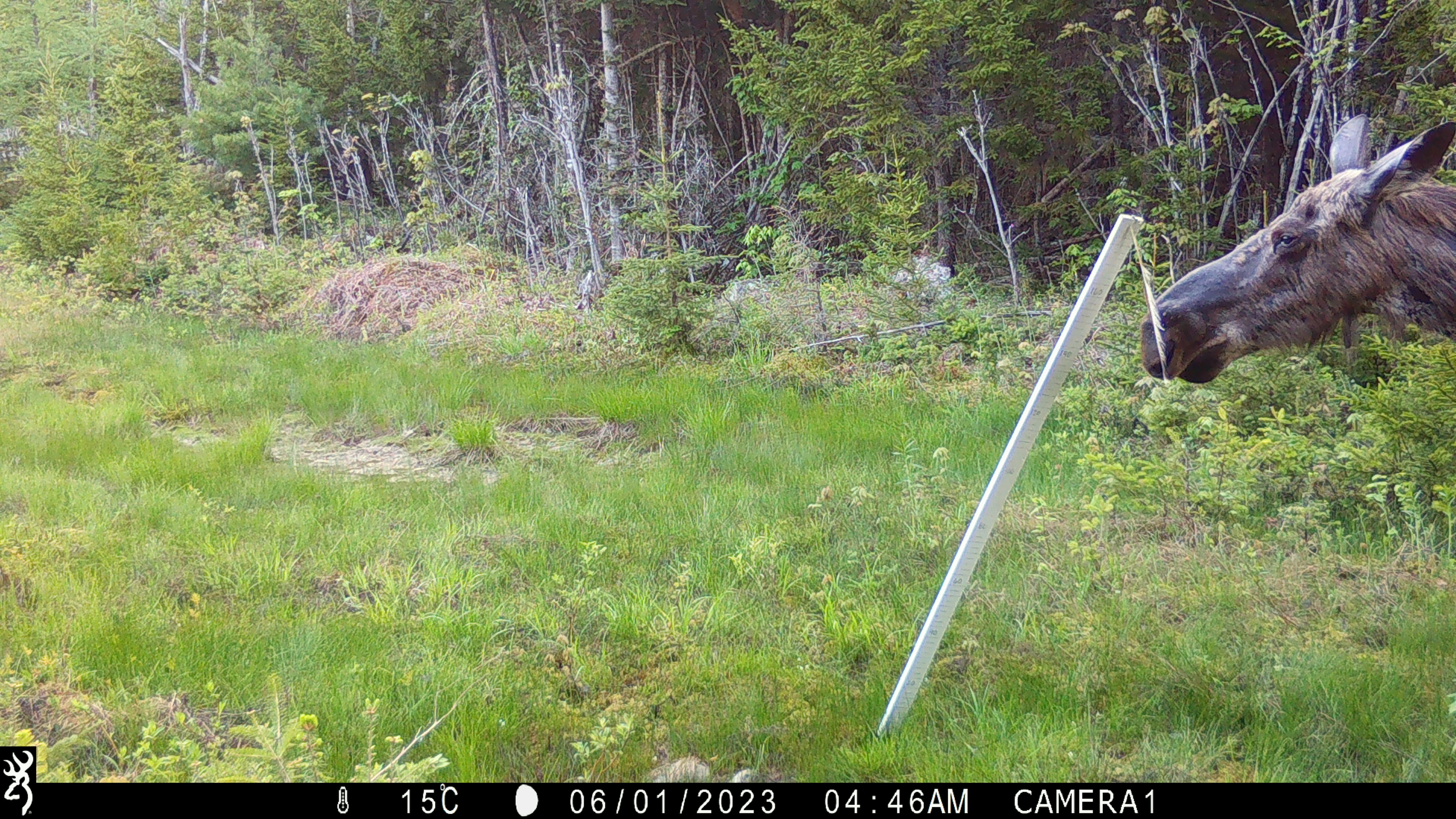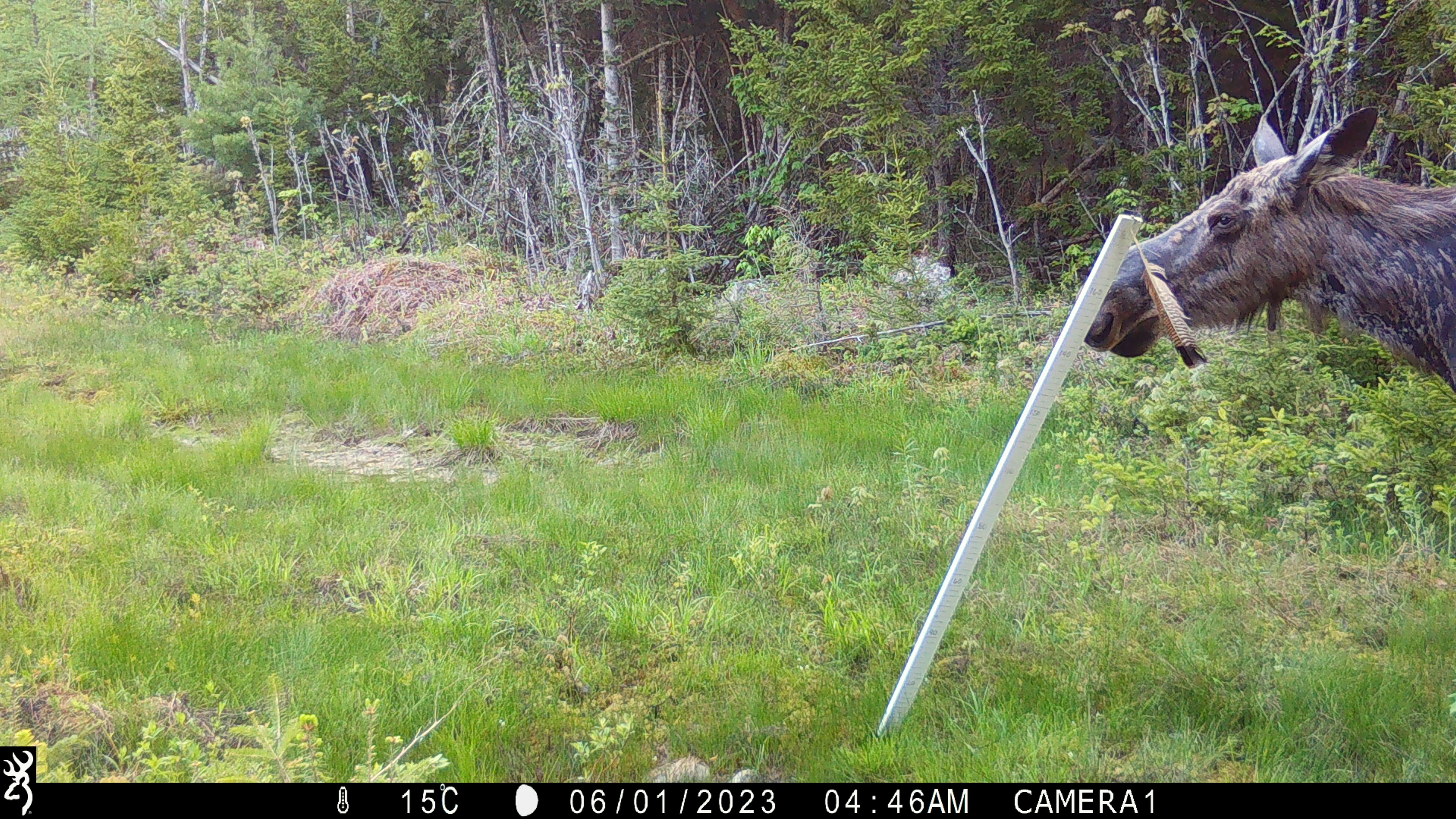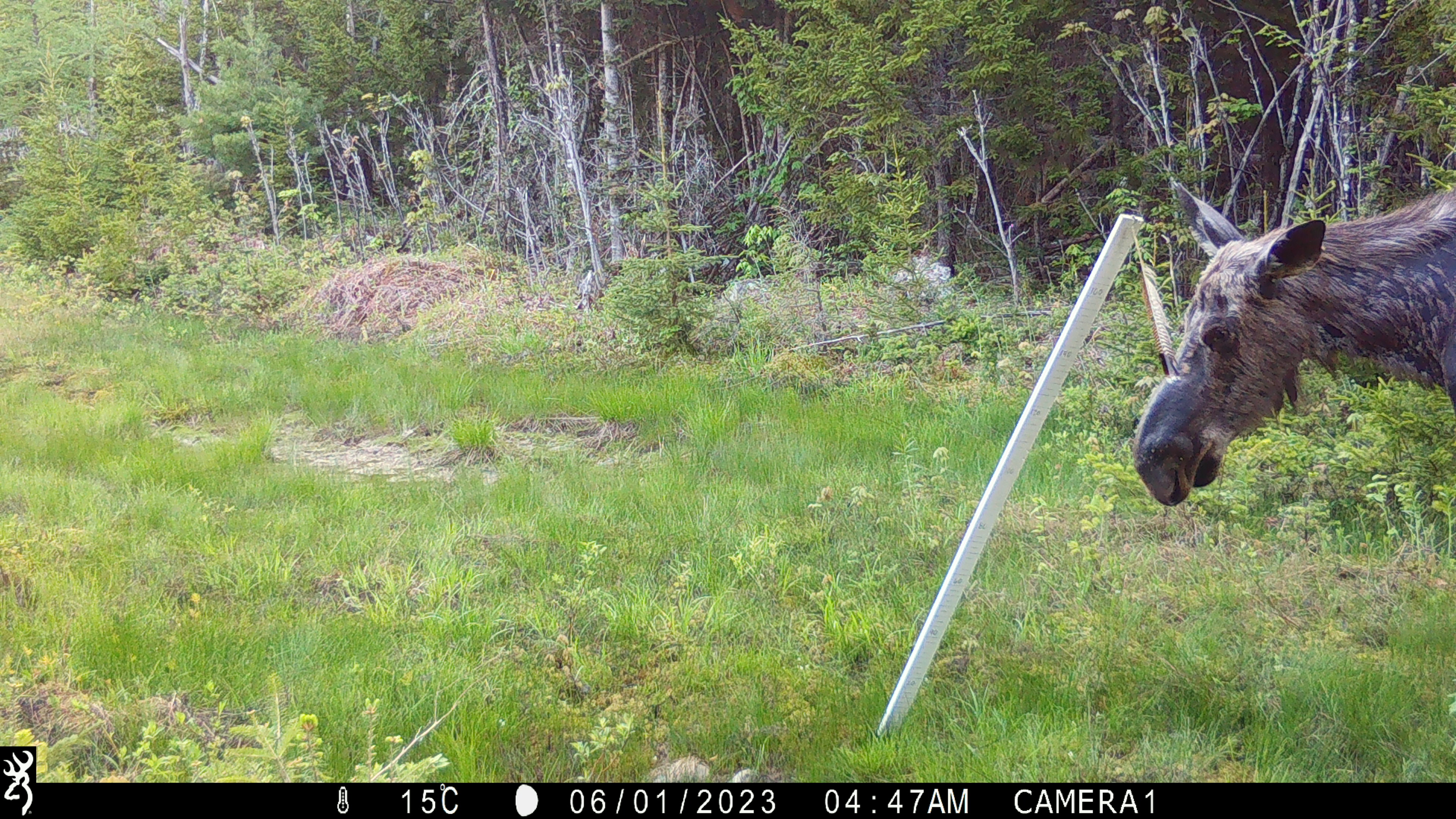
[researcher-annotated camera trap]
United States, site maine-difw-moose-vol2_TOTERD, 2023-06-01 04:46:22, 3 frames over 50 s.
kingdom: Animalia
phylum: Chordata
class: Mammalia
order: Artiodactyla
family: Cervidae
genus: Alces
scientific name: Alces alces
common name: moose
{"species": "moose (Alces alces)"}